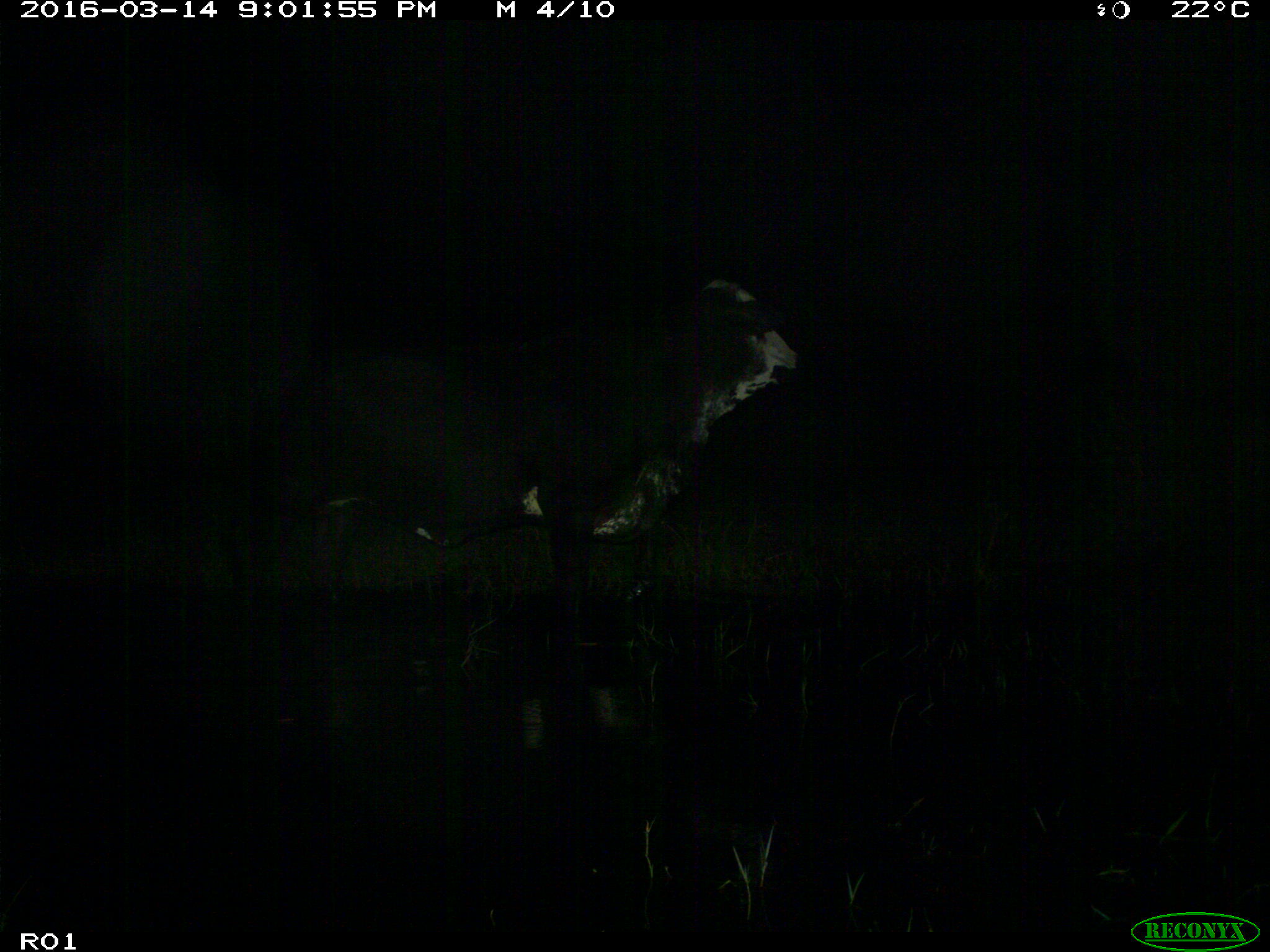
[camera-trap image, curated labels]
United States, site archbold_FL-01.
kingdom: Animalia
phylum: Chordata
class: Mammalia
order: Artiodactyla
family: Bovidae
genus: Bos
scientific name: Bos taurus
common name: domestic cow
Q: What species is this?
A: Bos taurus (domestic cow).